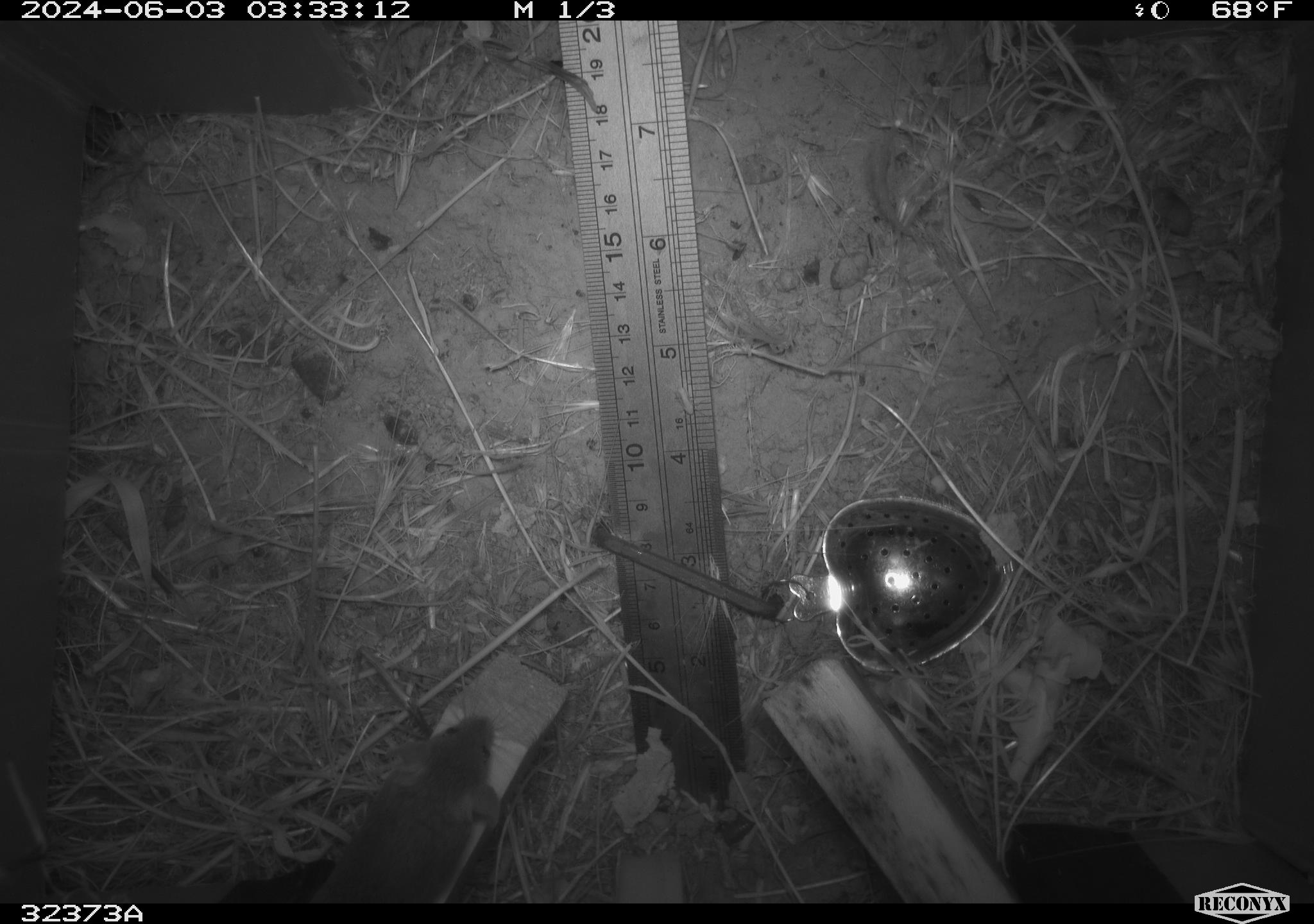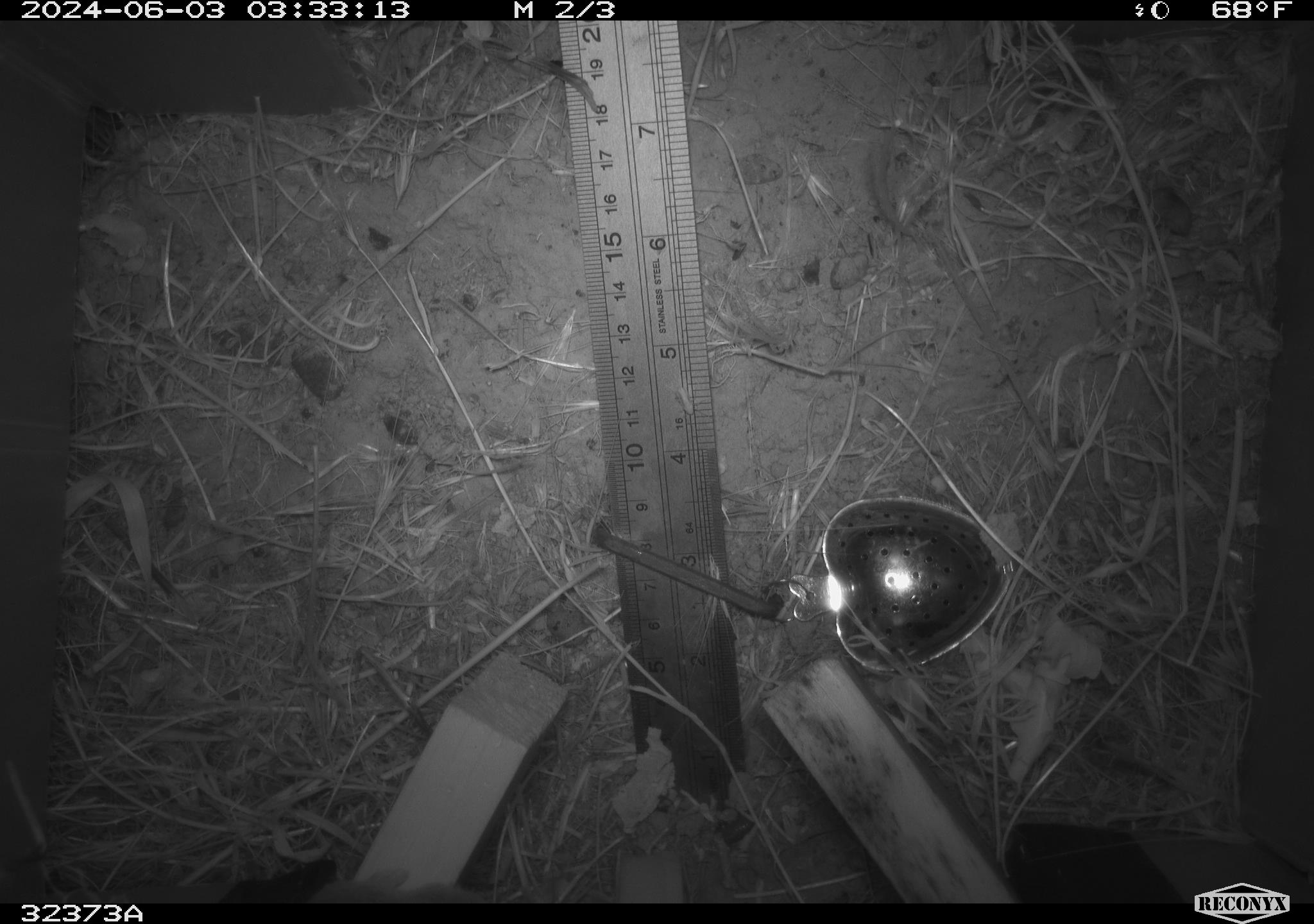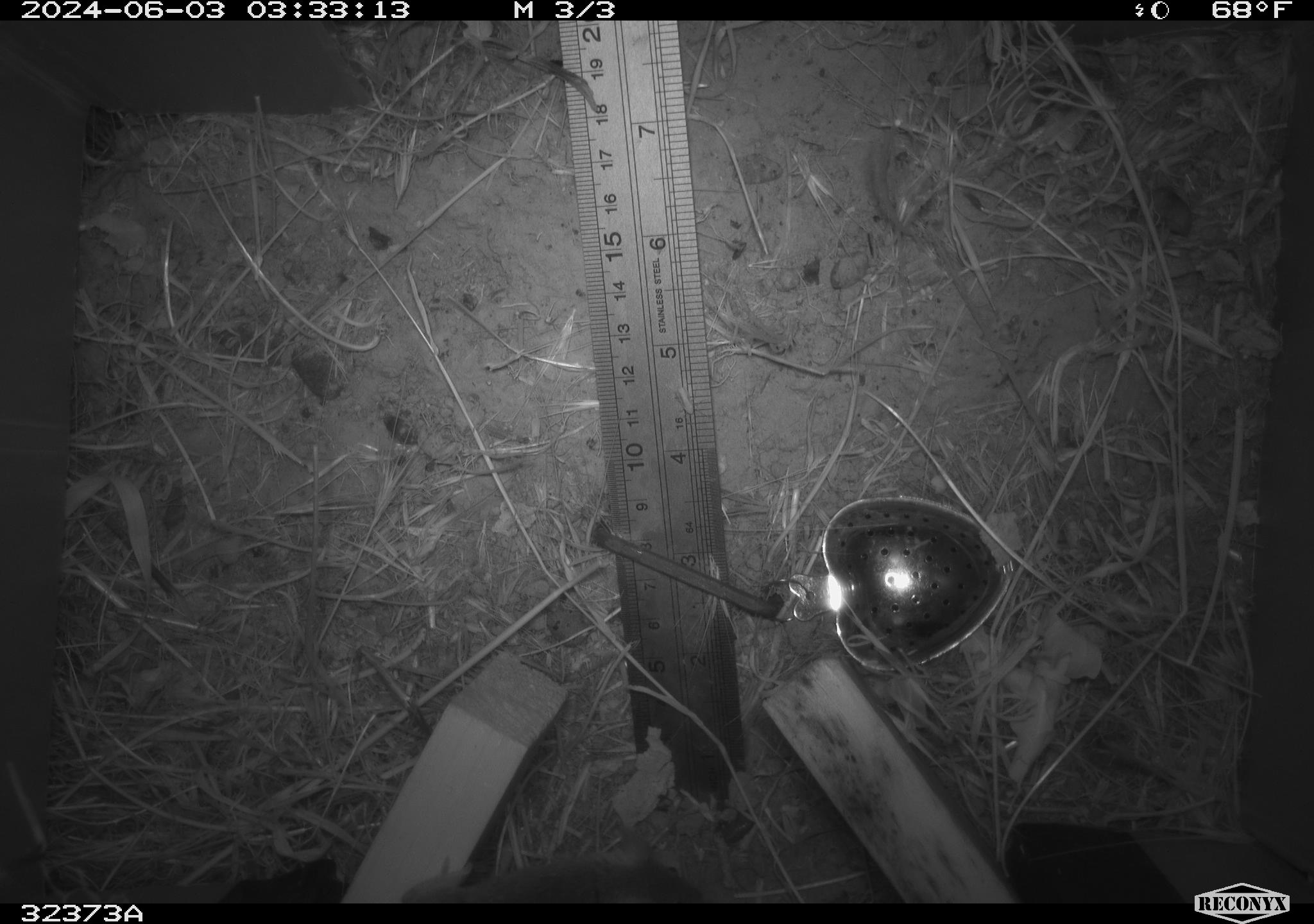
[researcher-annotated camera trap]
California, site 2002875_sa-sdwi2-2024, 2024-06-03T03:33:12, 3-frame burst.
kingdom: Animalia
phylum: Chordata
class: Mammalia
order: Rodentia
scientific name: Rodentia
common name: mouse species